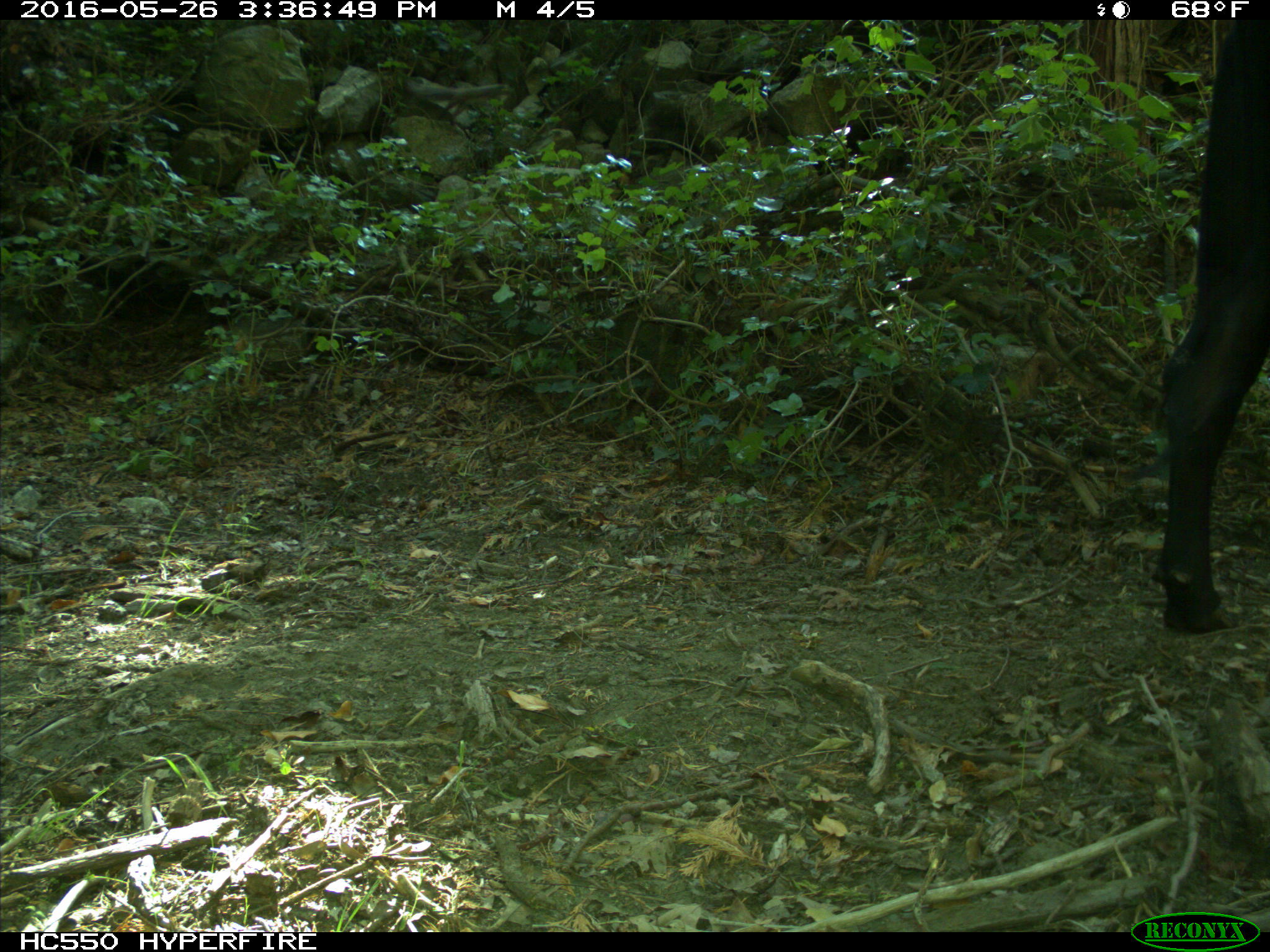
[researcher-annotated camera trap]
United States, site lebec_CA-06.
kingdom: Animalia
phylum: Chordata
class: Mammalia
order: Artiodactyla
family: Bovidae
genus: Bos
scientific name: Bos taurus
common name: domestic cow